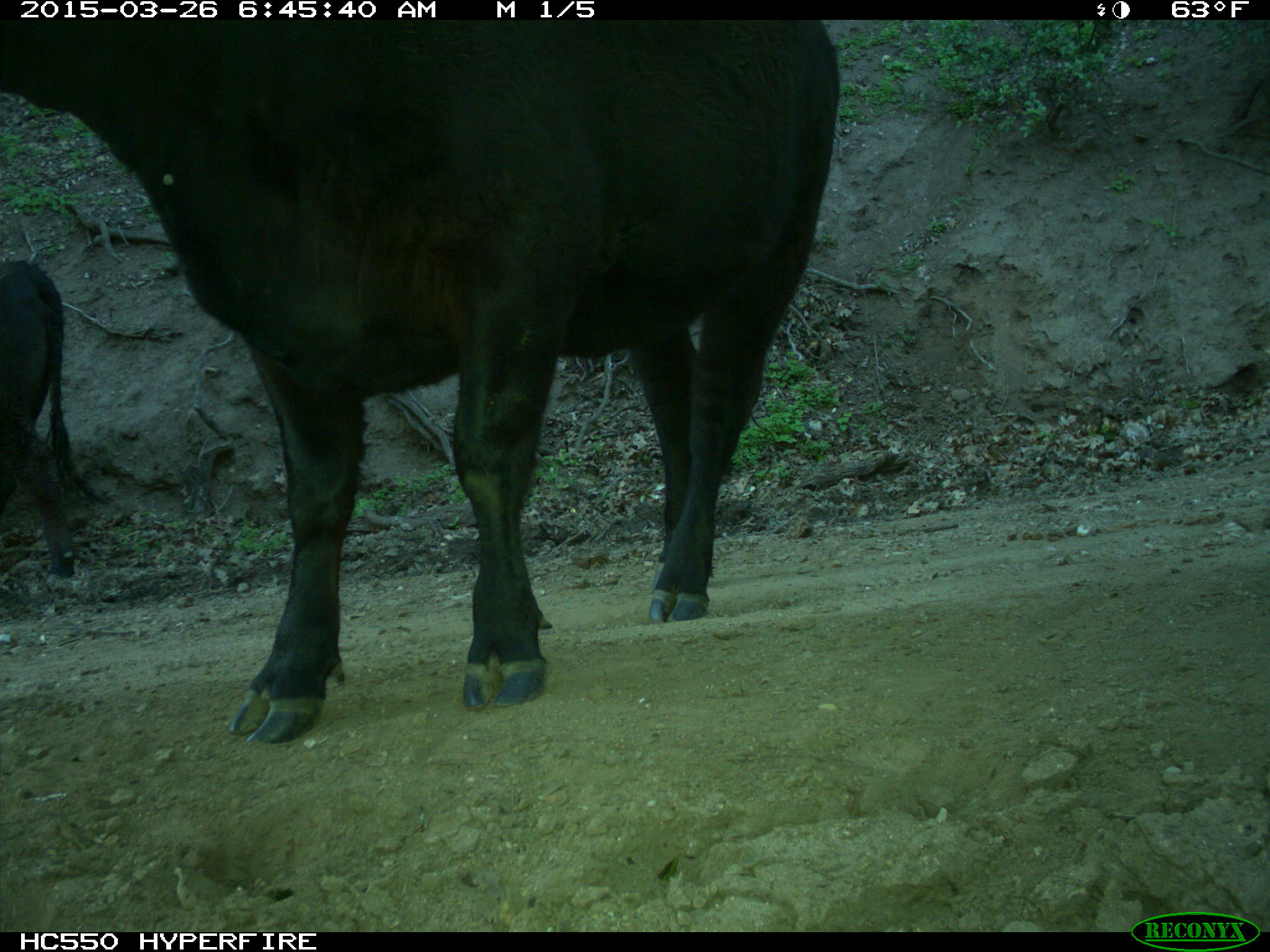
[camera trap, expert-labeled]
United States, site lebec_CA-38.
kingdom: Animalia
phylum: Chordata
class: Mammalia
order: Artiodactyla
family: Bovidae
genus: Bos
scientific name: Bos taurus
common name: domestic cow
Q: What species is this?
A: Bos taurus (domestic cow).